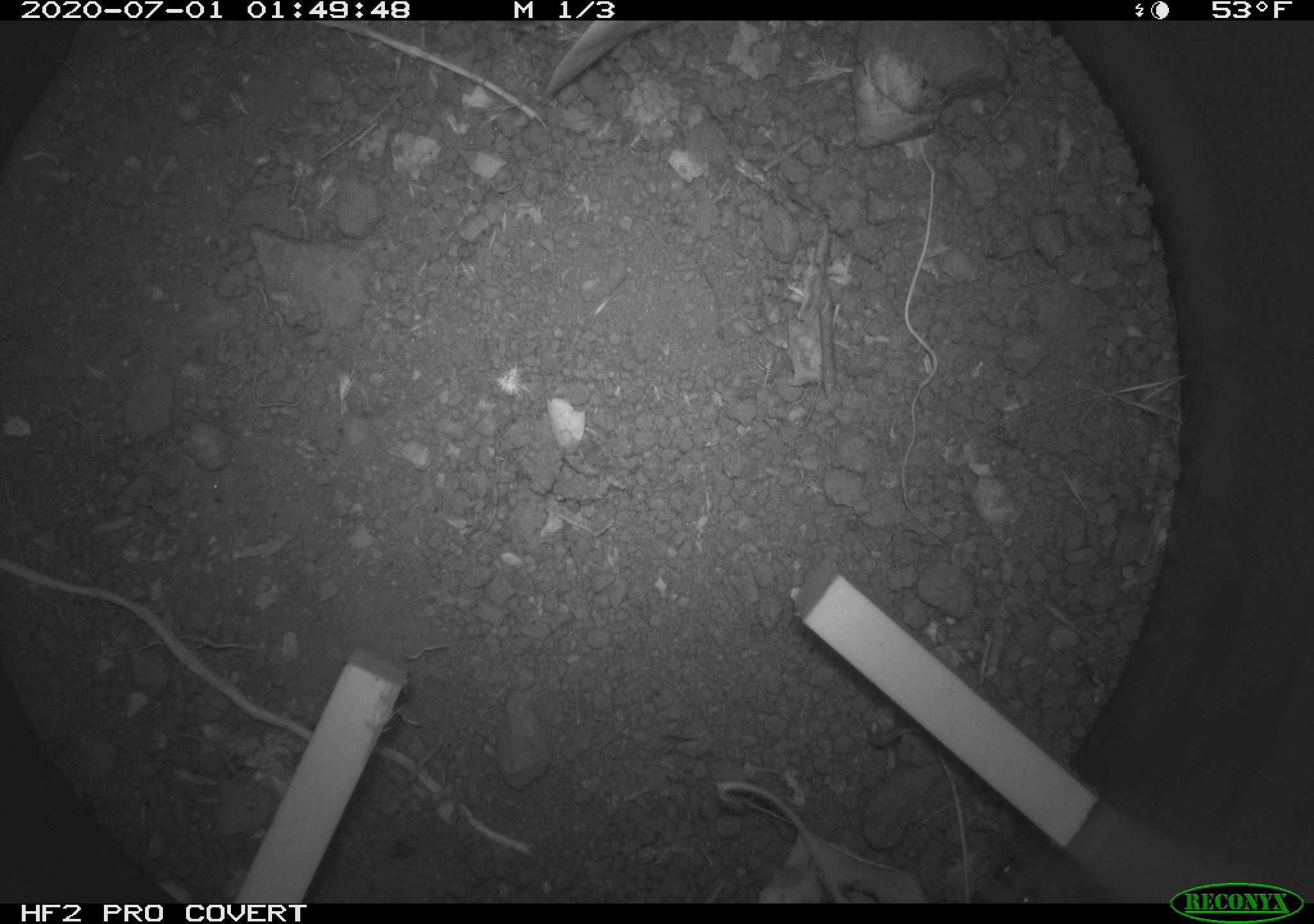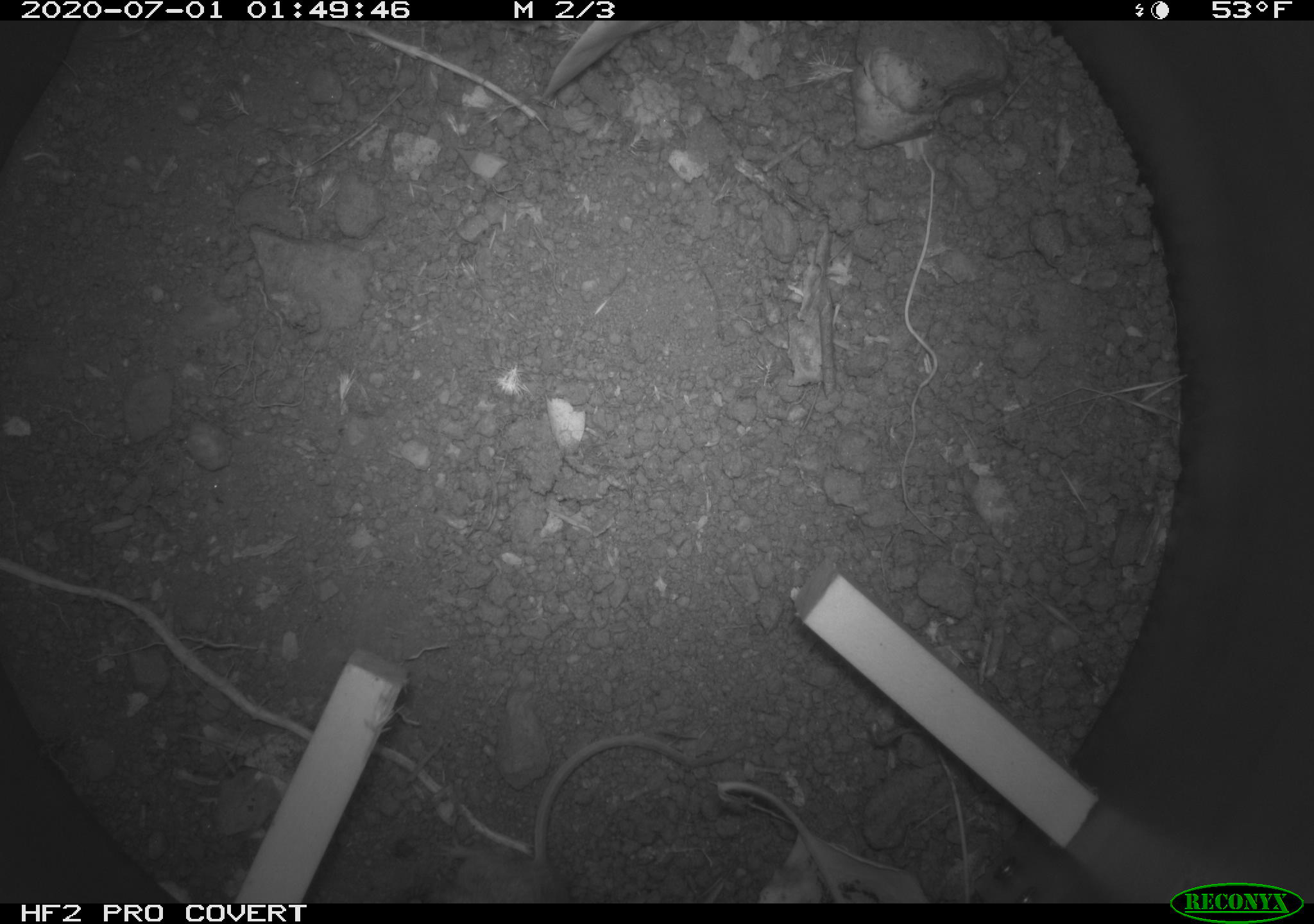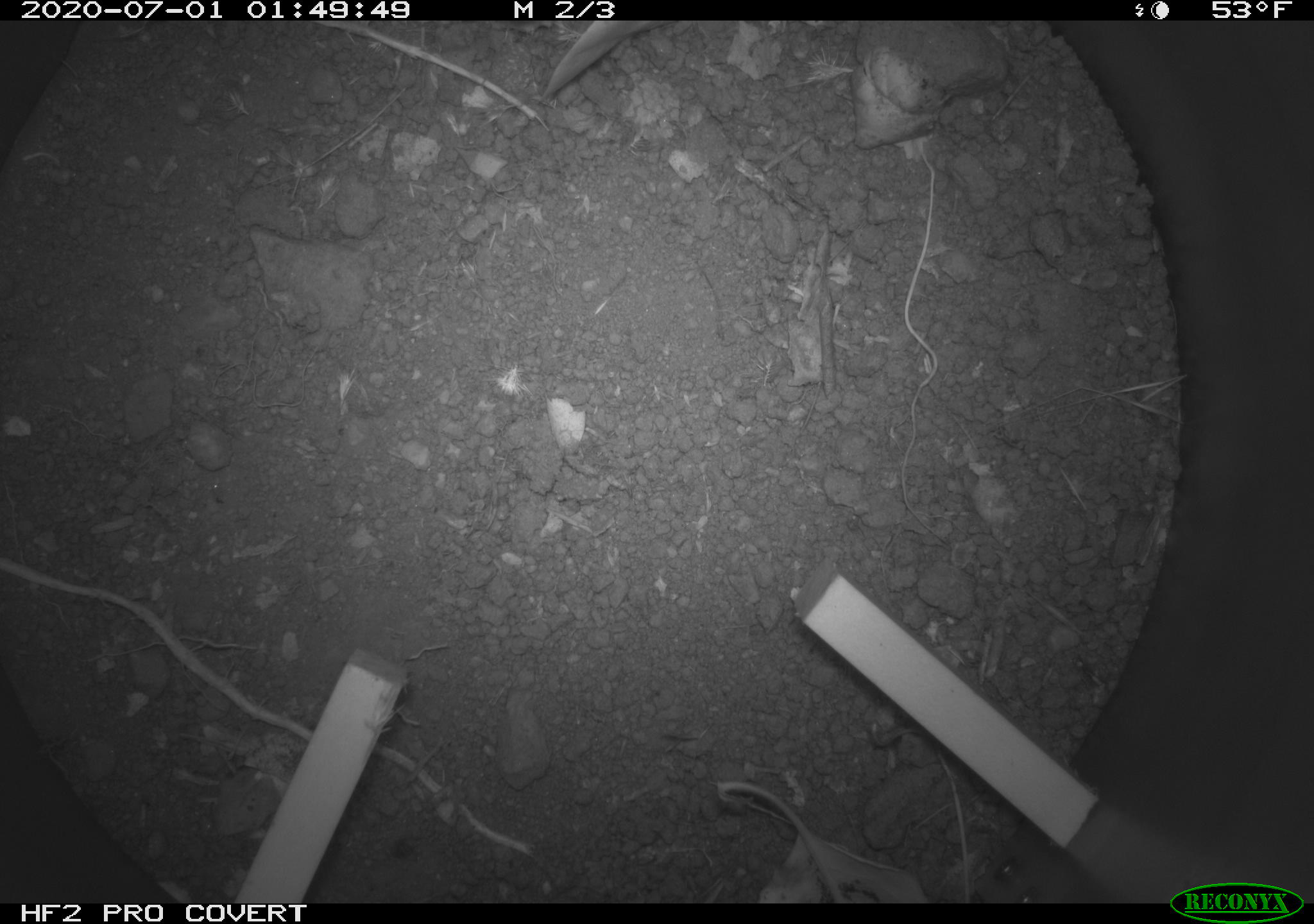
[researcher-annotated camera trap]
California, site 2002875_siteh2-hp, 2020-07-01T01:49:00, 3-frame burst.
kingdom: Animalia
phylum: Chordata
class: Mammalia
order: Rodentia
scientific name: Rodentia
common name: rodent